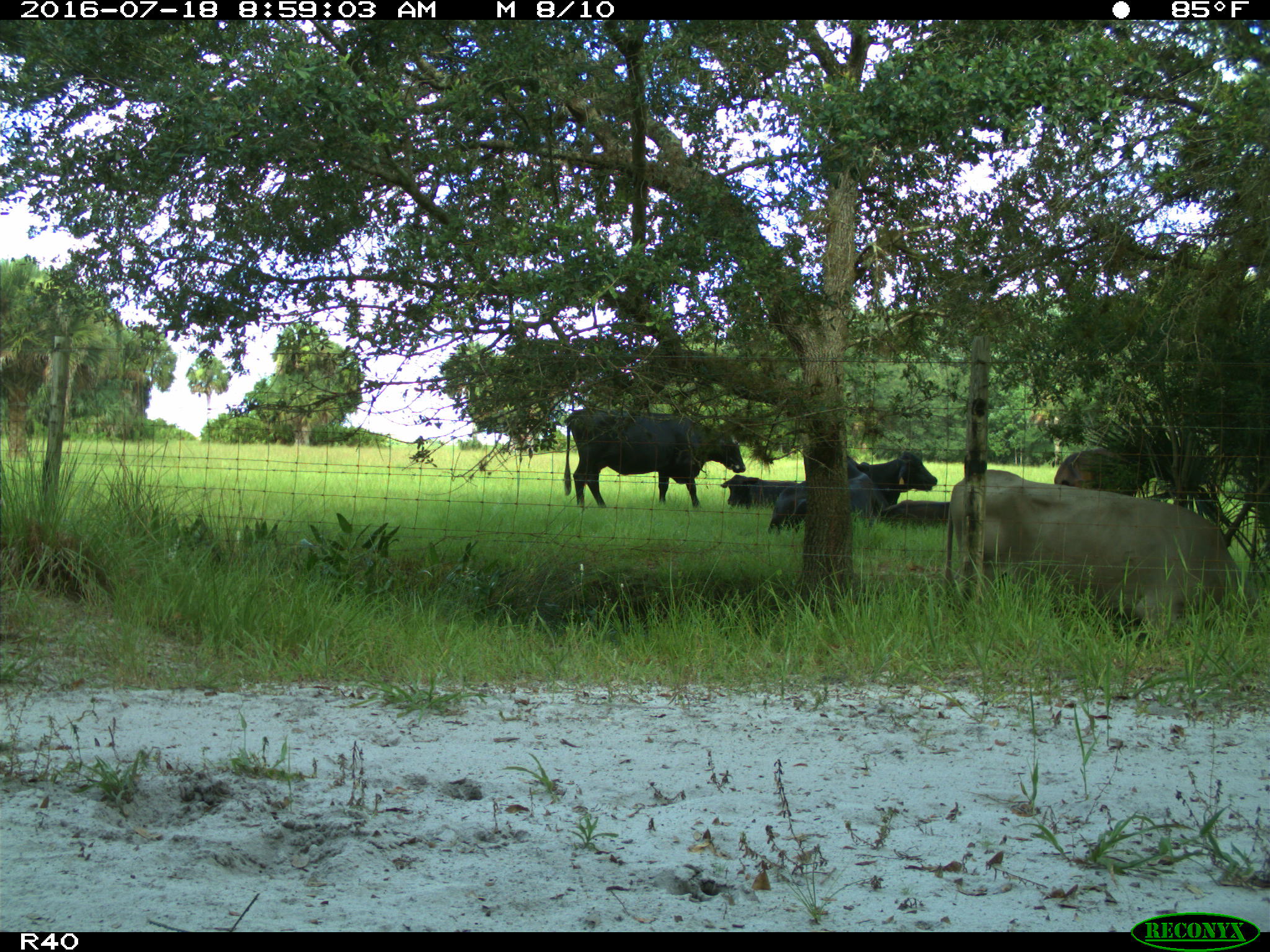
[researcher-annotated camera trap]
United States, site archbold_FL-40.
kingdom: Animalia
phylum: Chordata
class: Mammalia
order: Artiodactyla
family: Bovidae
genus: Bos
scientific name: Bos taurus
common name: domestic cow